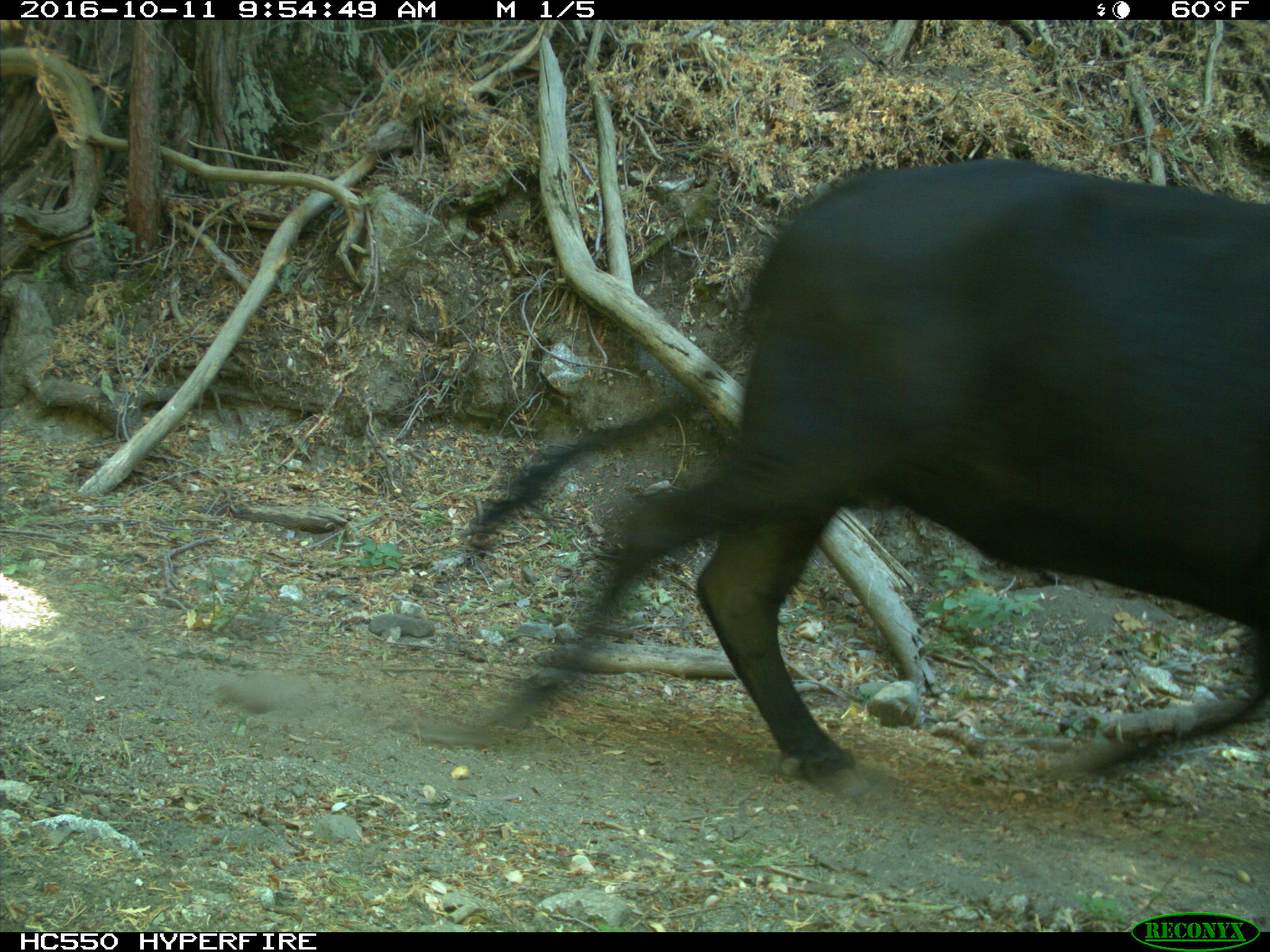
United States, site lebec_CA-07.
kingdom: Animalia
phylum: Chordata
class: Mammalia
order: Artiodactyla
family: Bovidae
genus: Bos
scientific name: Bos taurus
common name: domestic cow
Bos taurus (domestic cow).